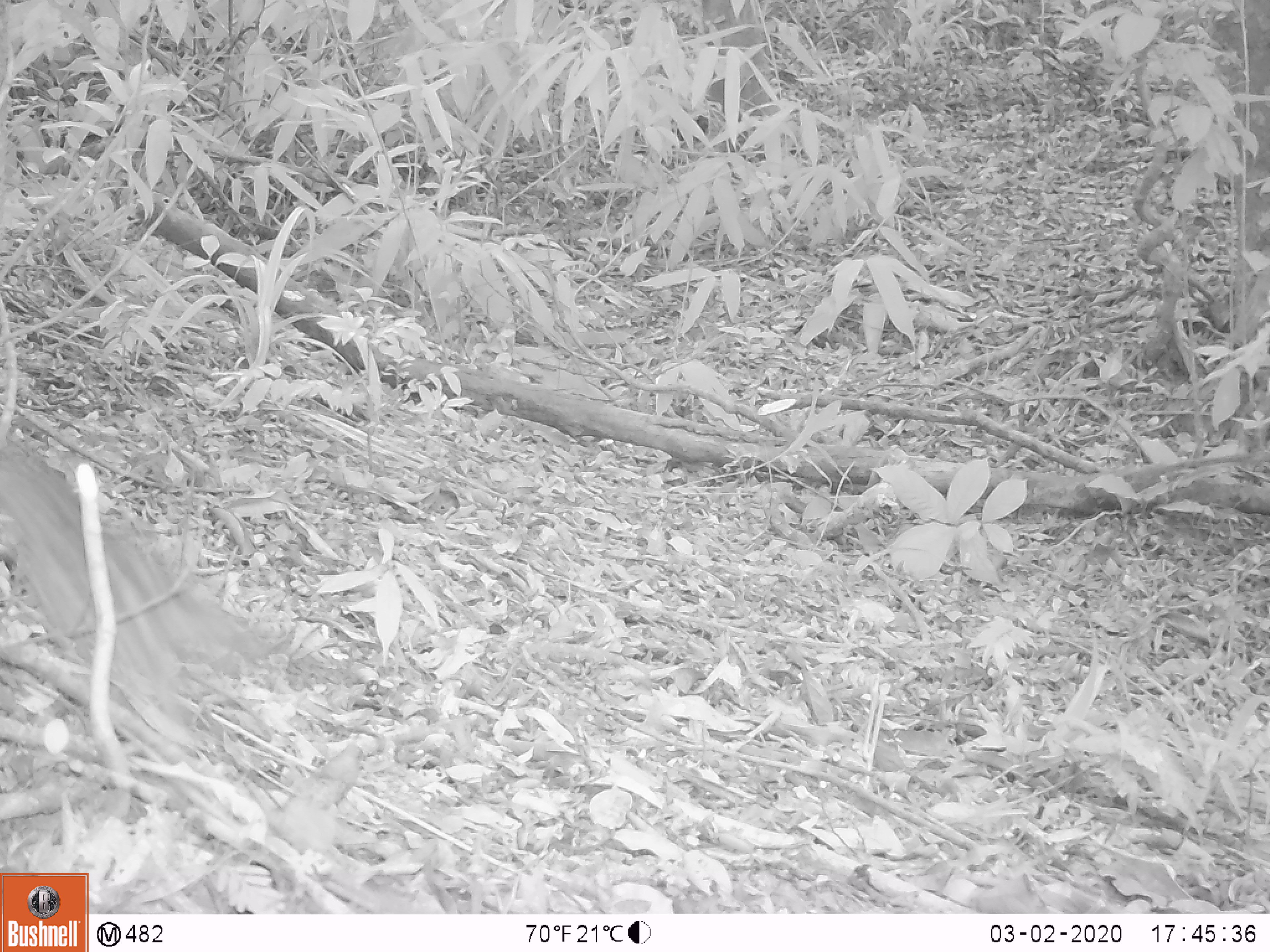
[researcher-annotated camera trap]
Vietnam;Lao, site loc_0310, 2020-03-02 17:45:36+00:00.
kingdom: Animalia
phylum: Chordata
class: Mammalia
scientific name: Mammalia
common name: mammal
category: unidentified small mammal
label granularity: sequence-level